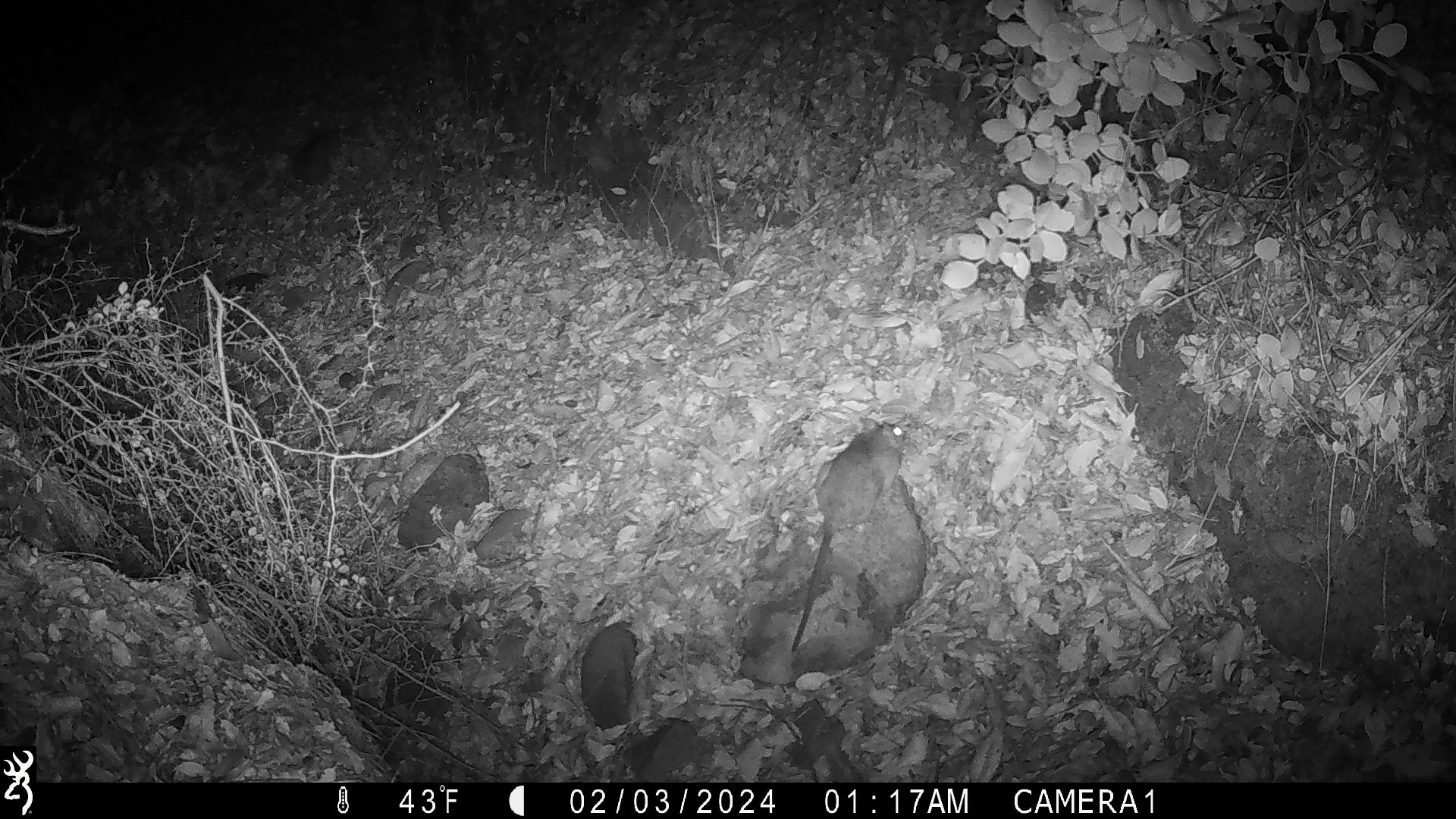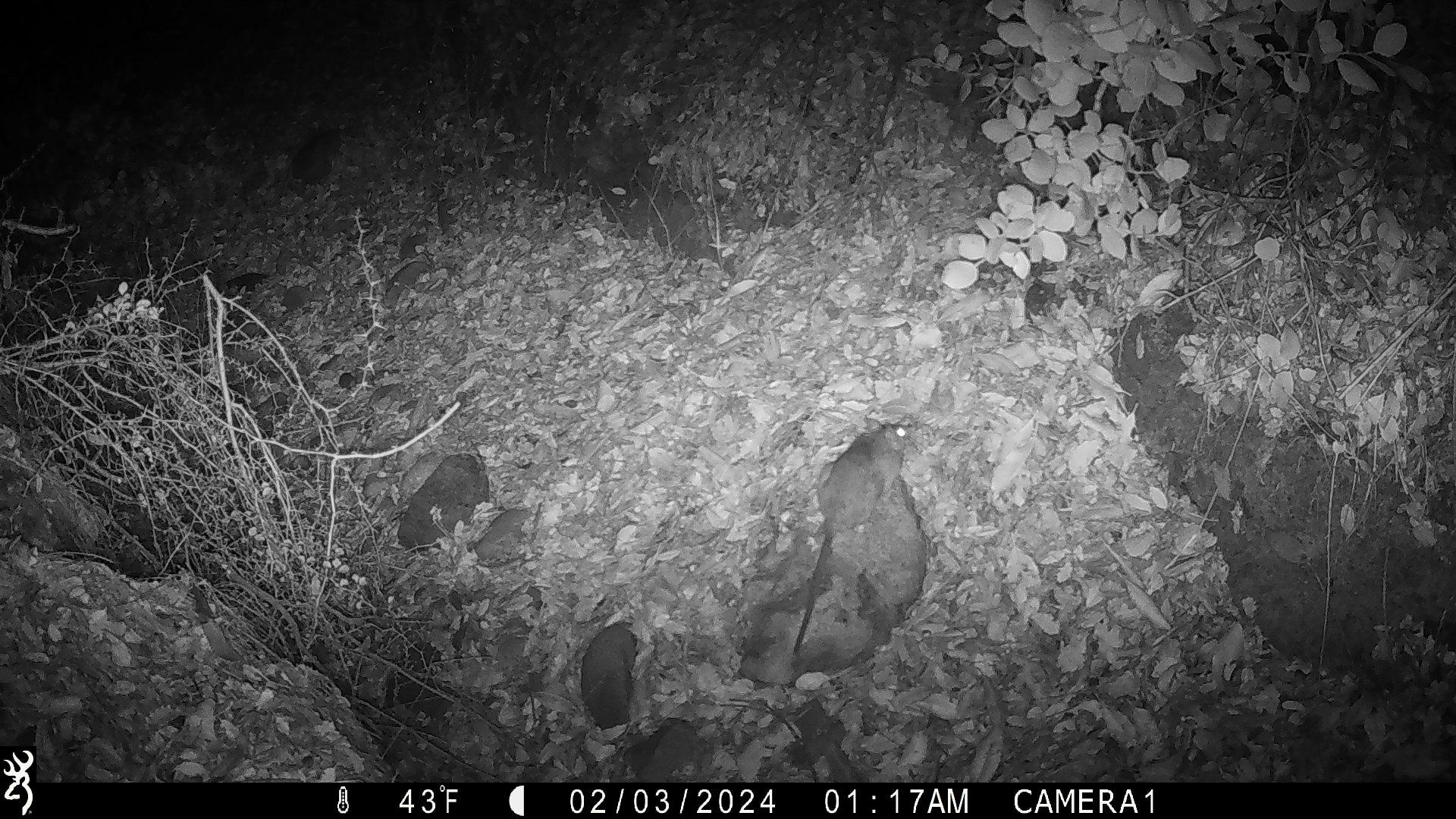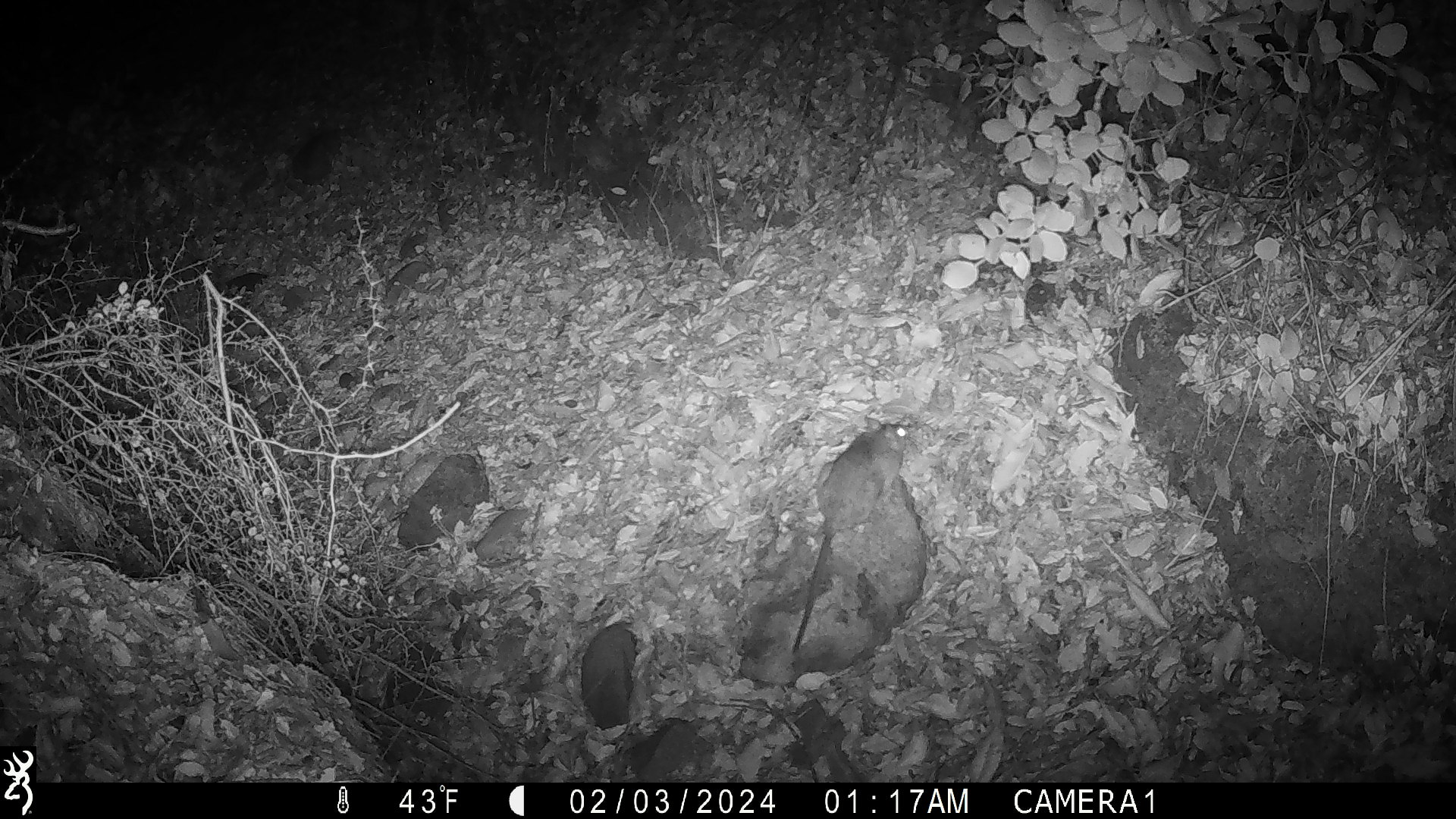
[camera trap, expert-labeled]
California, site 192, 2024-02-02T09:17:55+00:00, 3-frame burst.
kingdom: Animalia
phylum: Chordata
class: Mammalia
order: Rodentia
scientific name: Rodentia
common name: mouse or rat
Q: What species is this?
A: Mouse or rat (Rodentia).